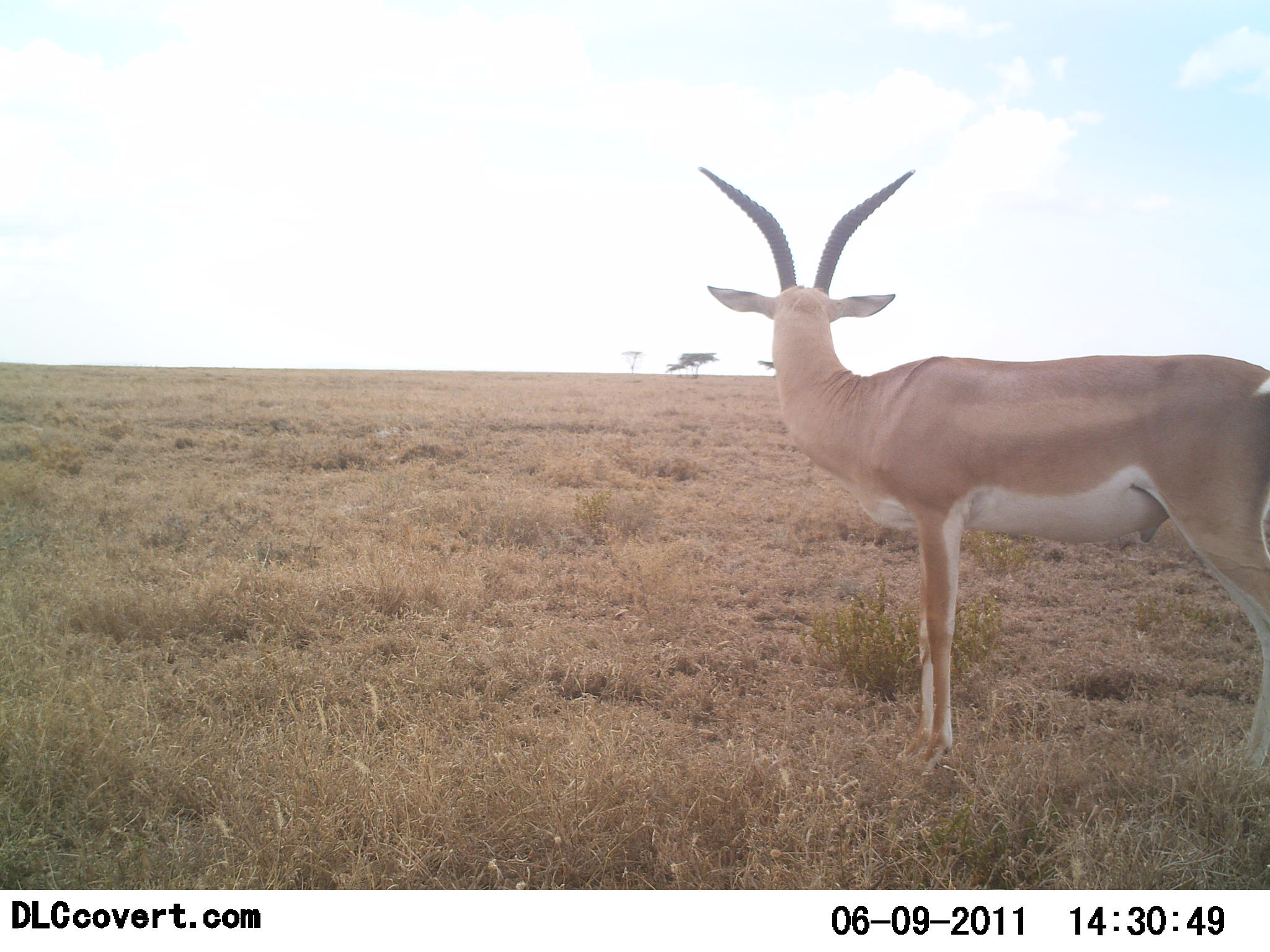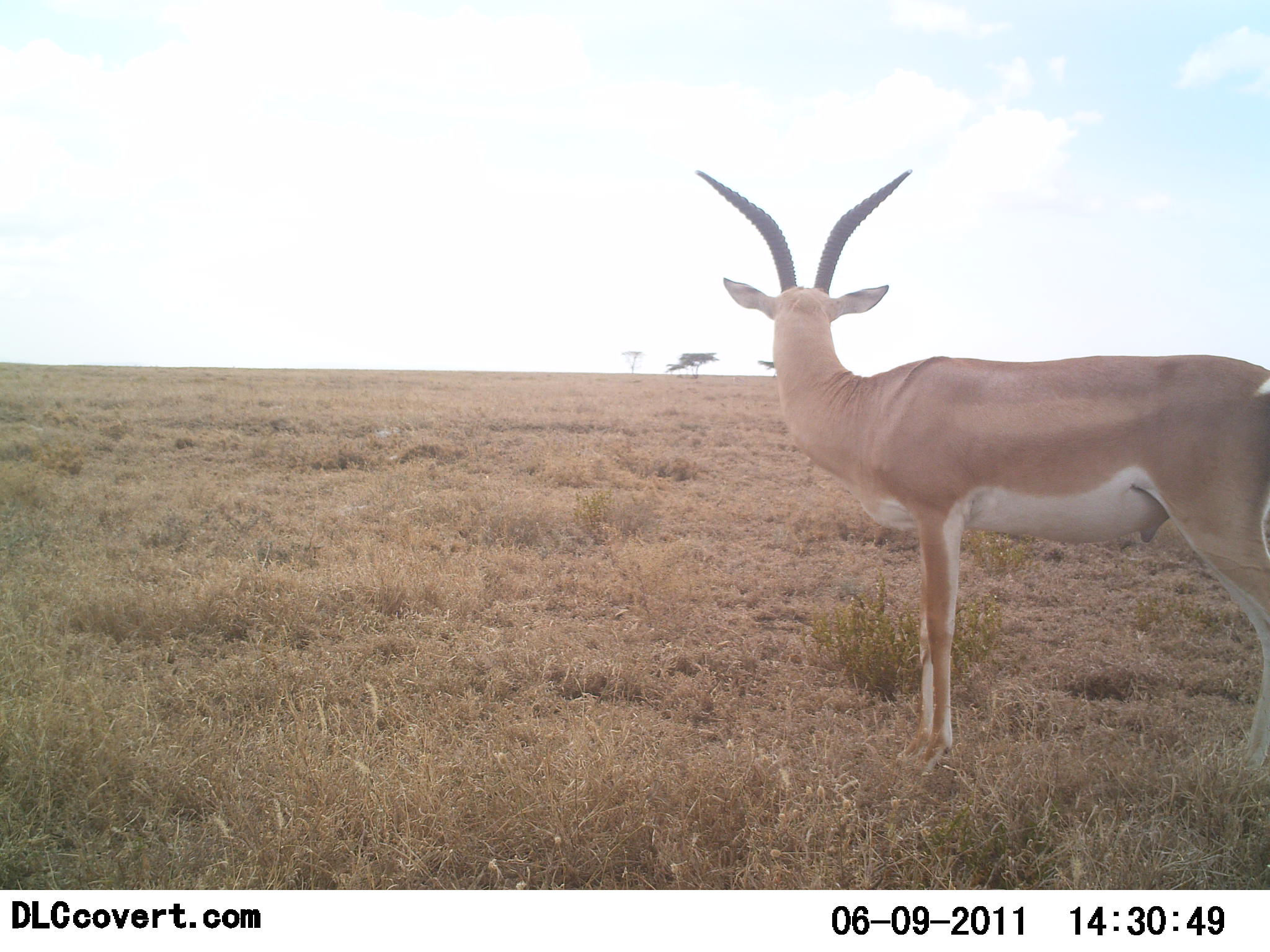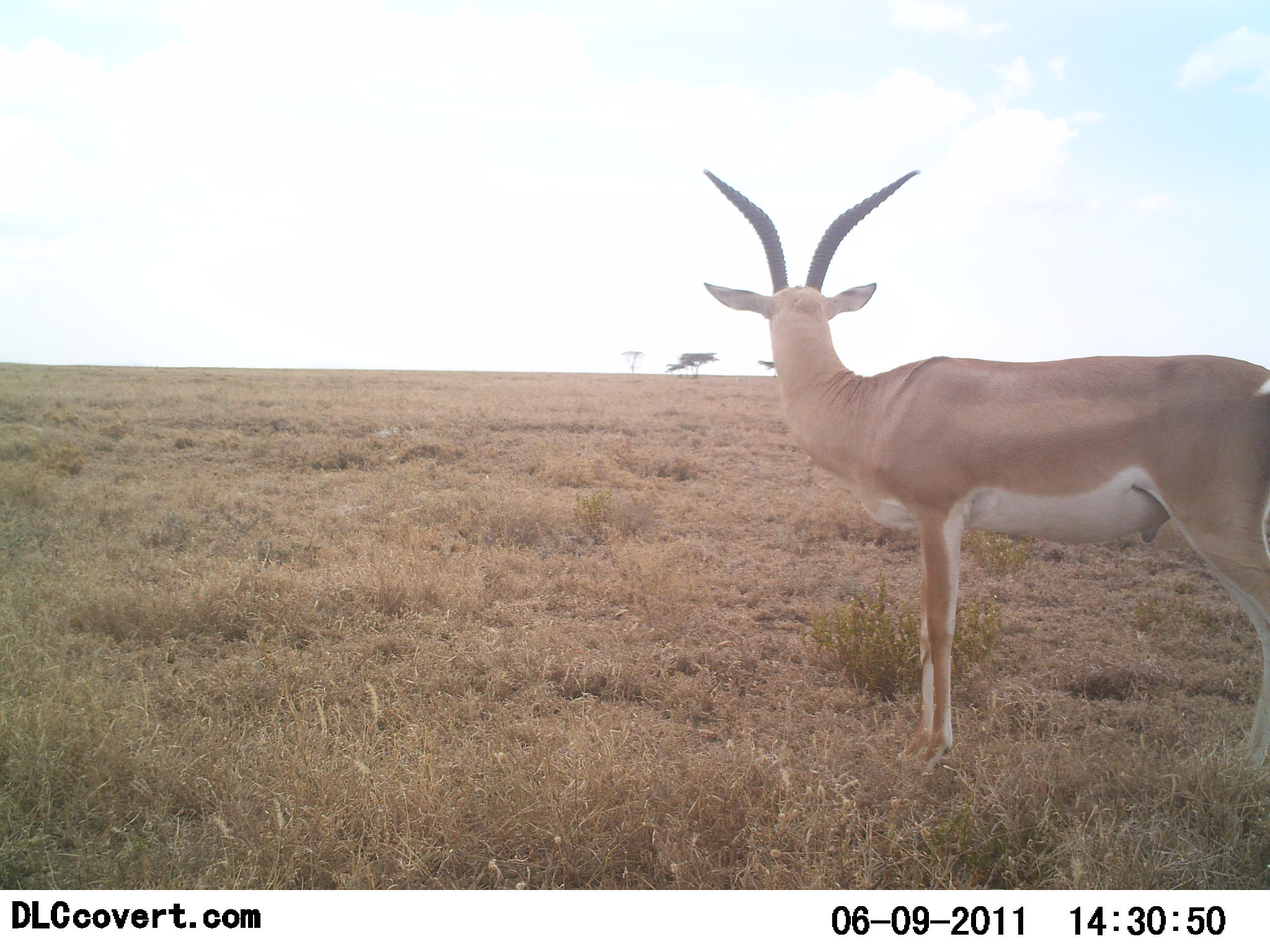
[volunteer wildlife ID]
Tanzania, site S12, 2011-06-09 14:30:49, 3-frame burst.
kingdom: Animalia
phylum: Chordata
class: Mammalia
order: Artiodactyla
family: Bovidae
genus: Nanger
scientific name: Nanger granti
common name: grant's gazelle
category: gazellegrants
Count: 1.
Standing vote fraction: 100%.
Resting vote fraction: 0%.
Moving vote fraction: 0%.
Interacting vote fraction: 0%.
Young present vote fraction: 0%.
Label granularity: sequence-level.